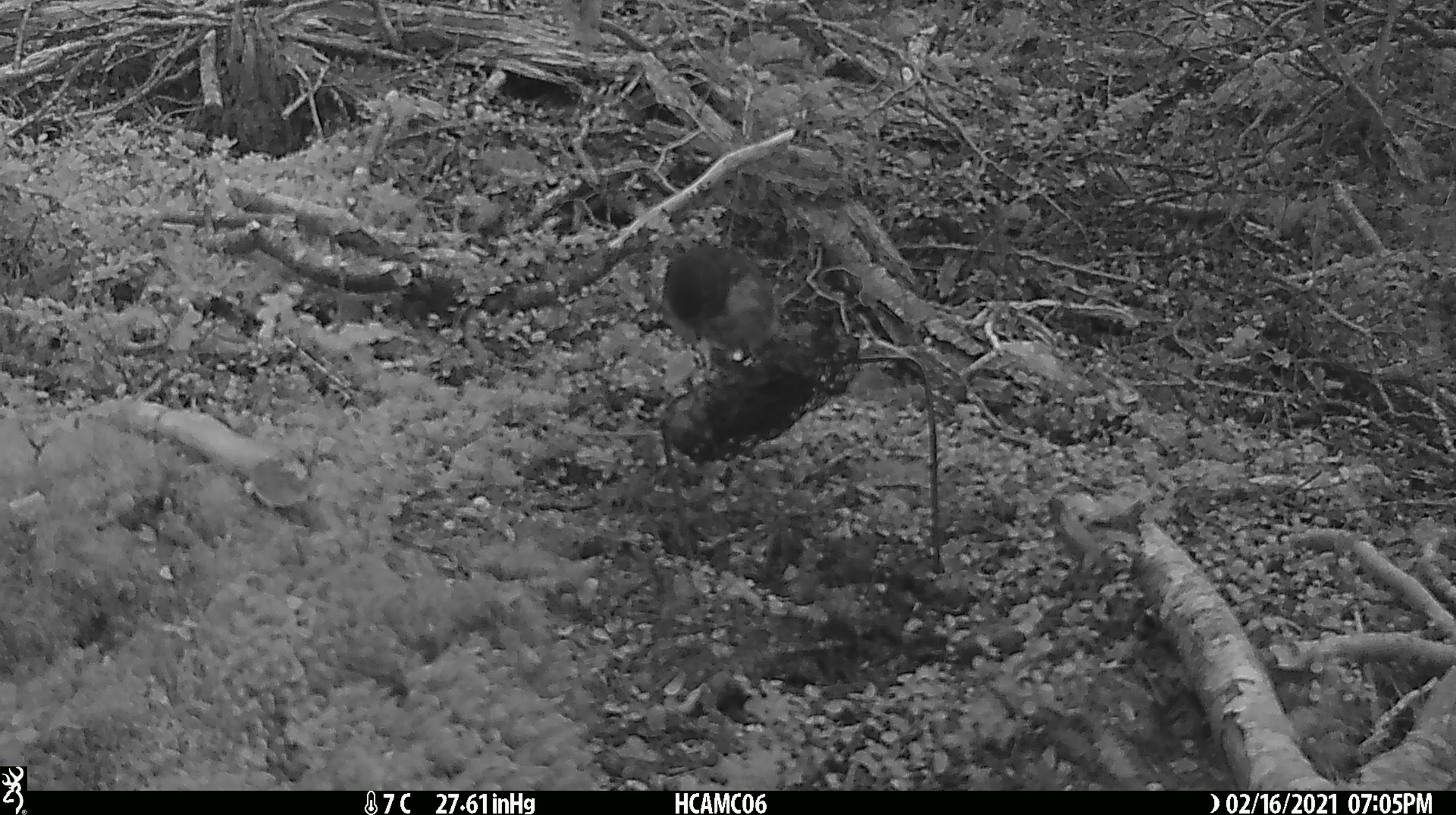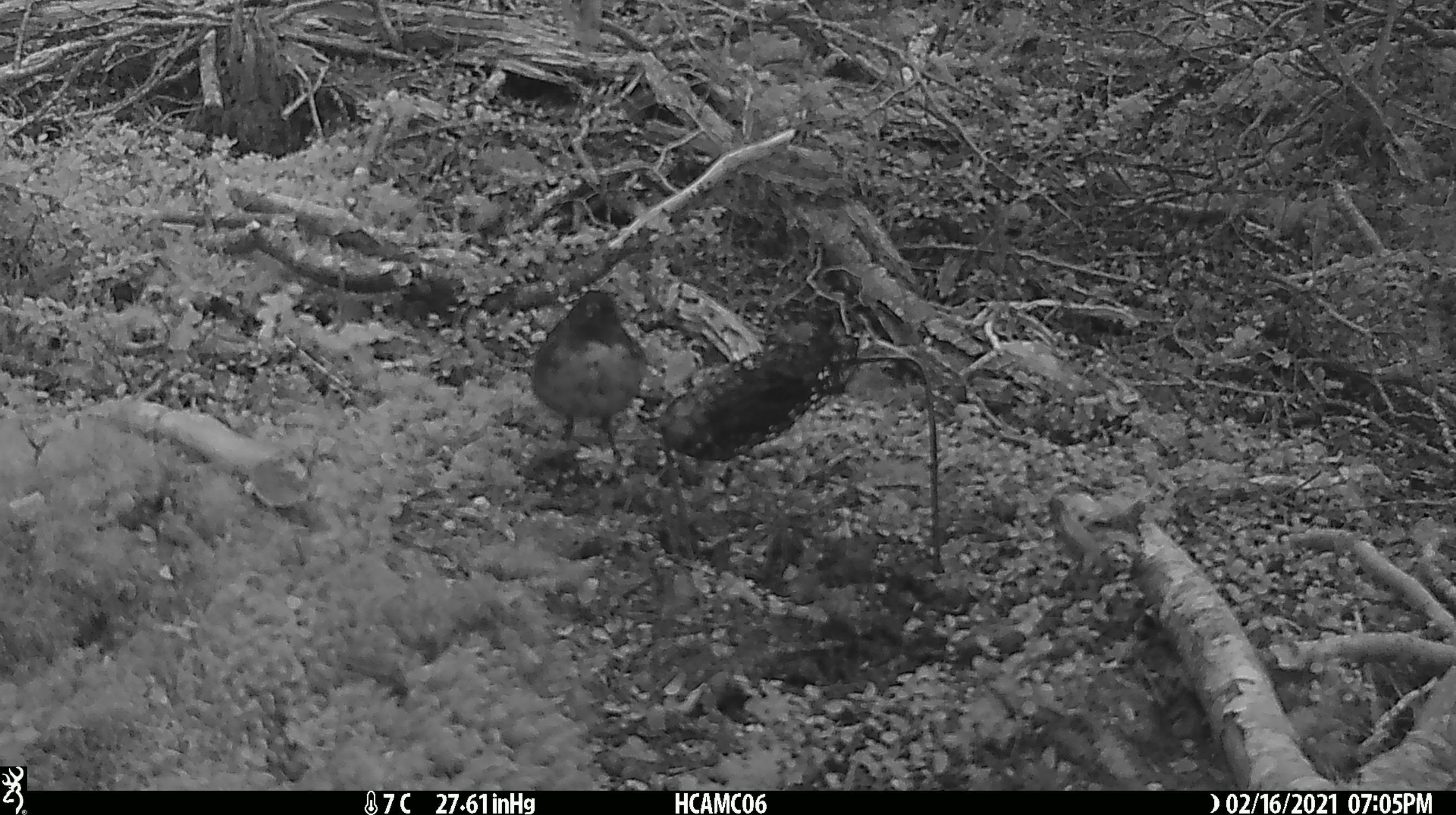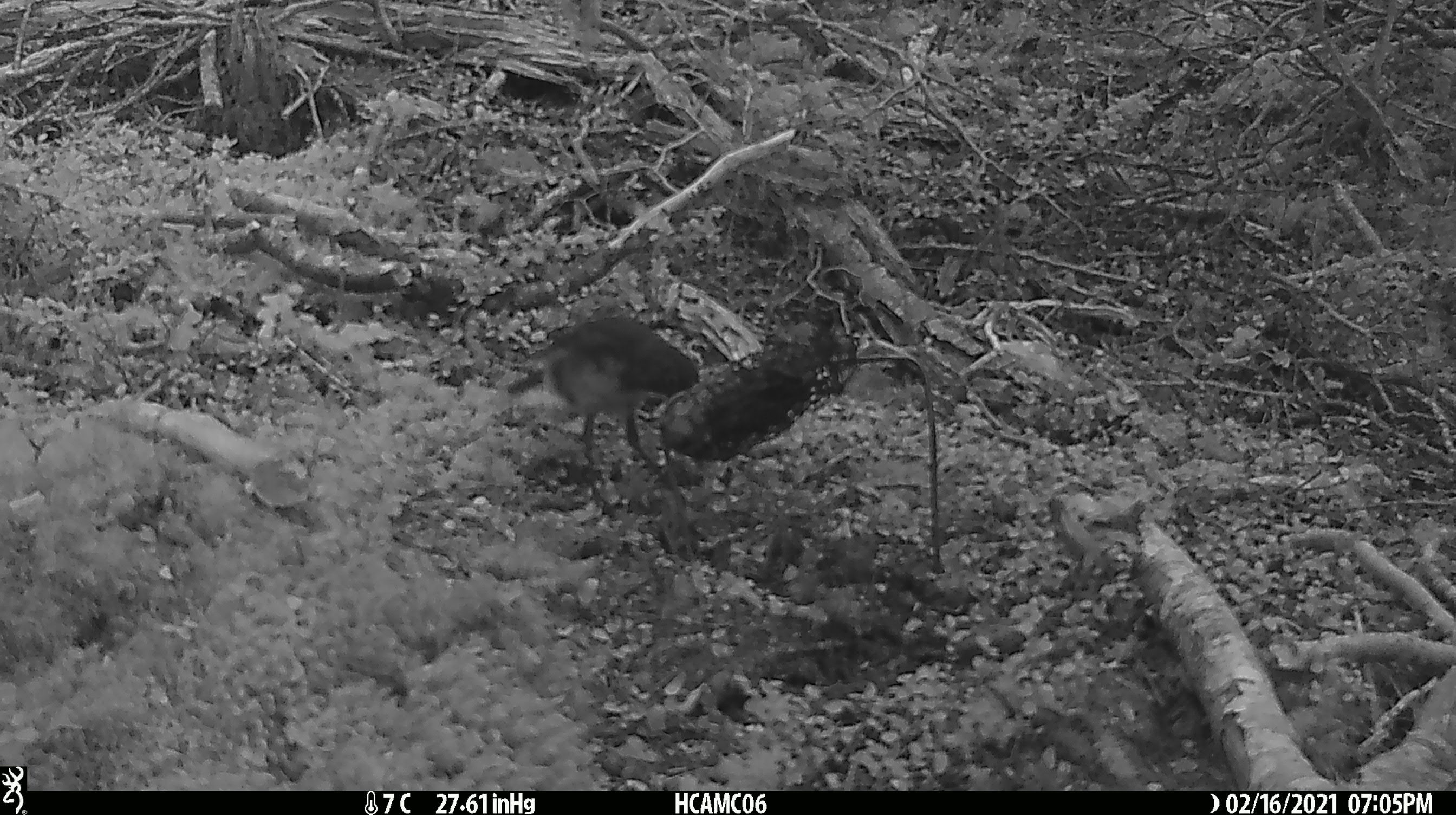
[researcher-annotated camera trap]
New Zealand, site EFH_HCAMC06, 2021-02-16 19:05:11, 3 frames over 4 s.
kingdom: Animalia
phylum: Chordata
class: Aves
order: Passeriformes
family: Petroicidae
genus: Petroica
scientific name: Petroica australis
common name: new zealand robin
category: robin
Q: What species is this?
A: Robin (new zealand robin) (Petroica australis).